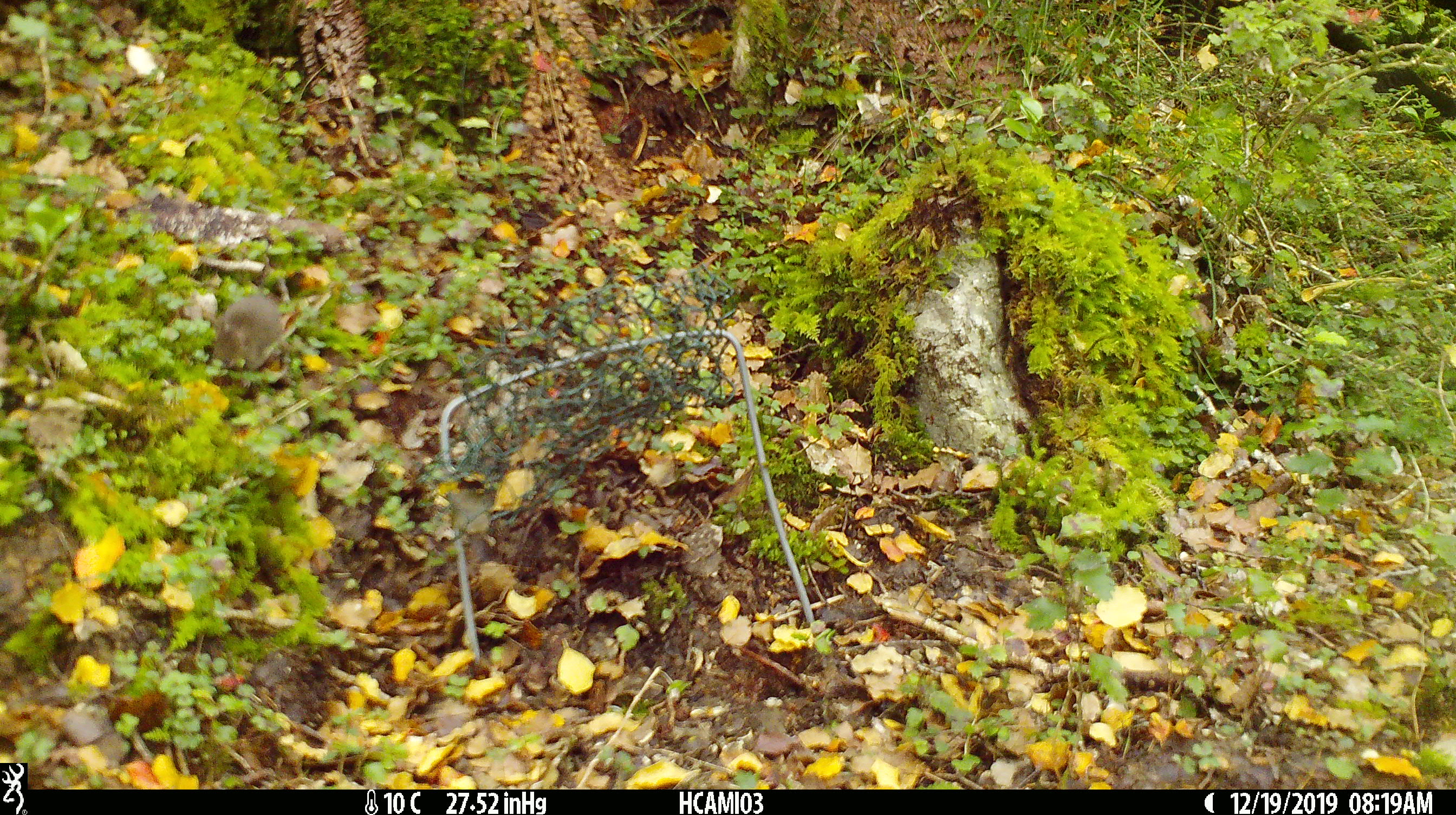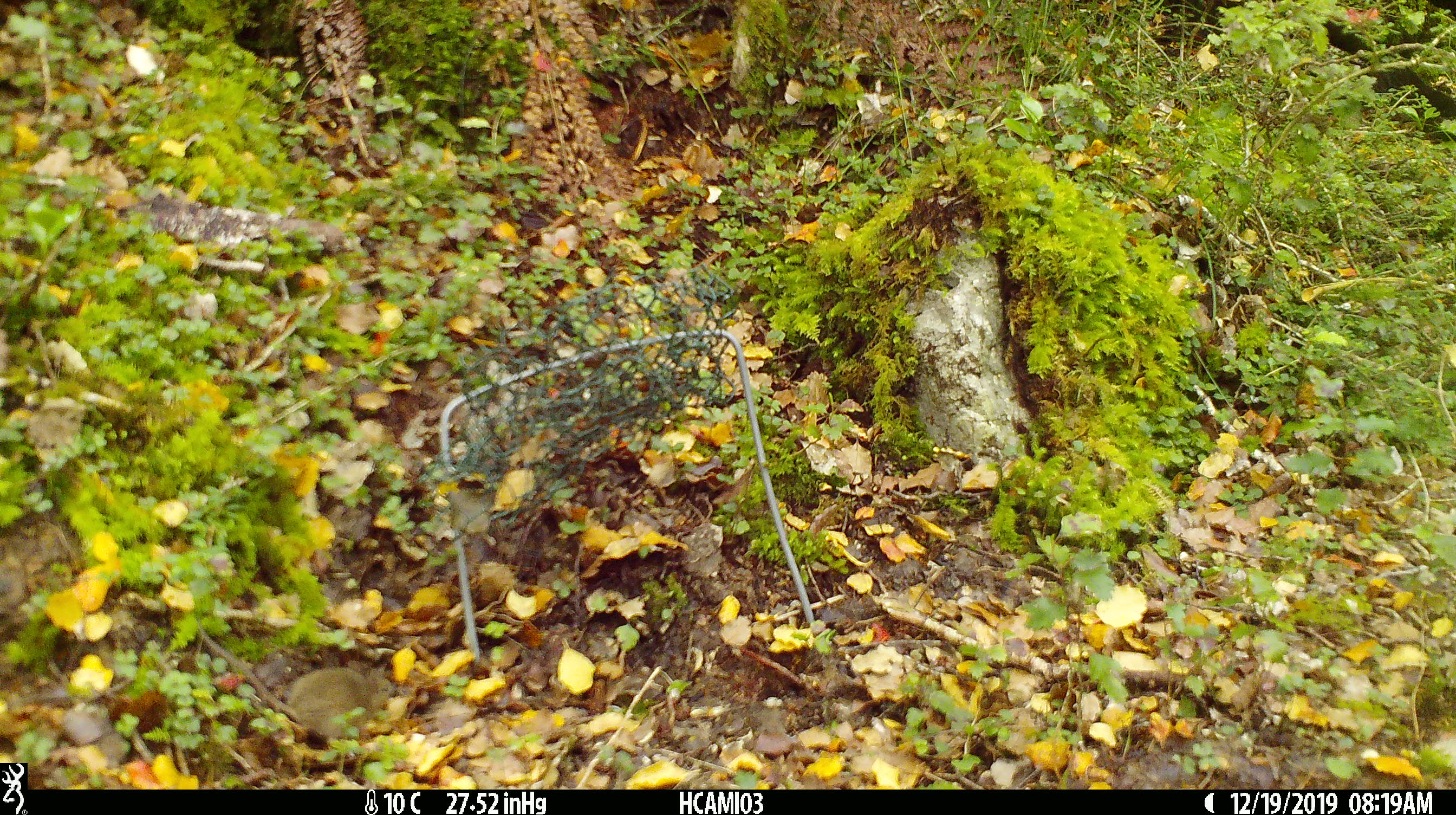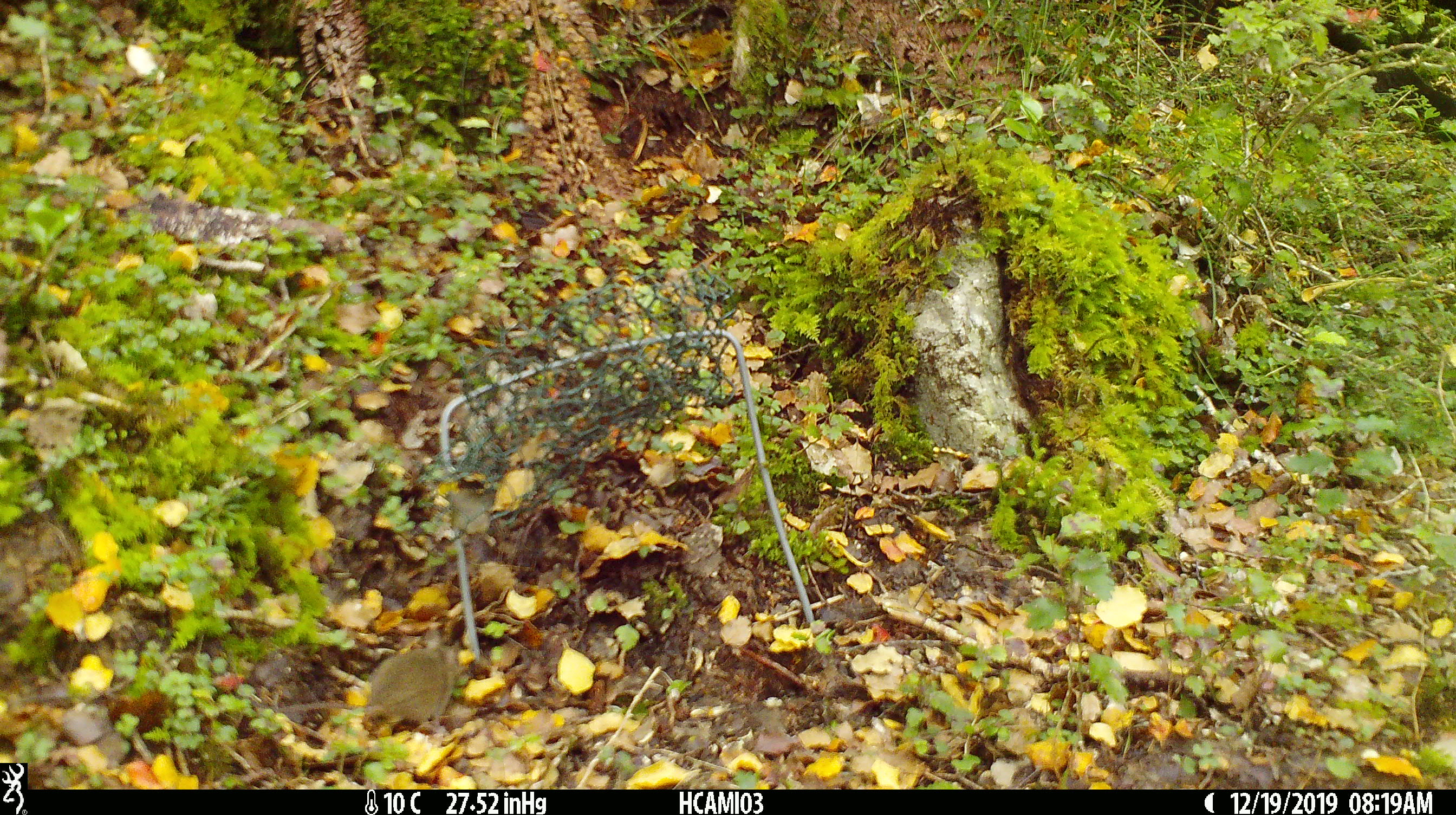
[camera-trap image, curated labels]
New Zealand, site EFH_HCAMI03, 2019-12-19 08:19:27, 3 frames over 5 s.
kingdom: Animalia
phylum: Chordata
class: Mammalia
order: Rodentia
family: Muridae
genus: Mus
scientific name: Mus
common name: mouse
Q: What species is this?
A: Mouse (Mus).